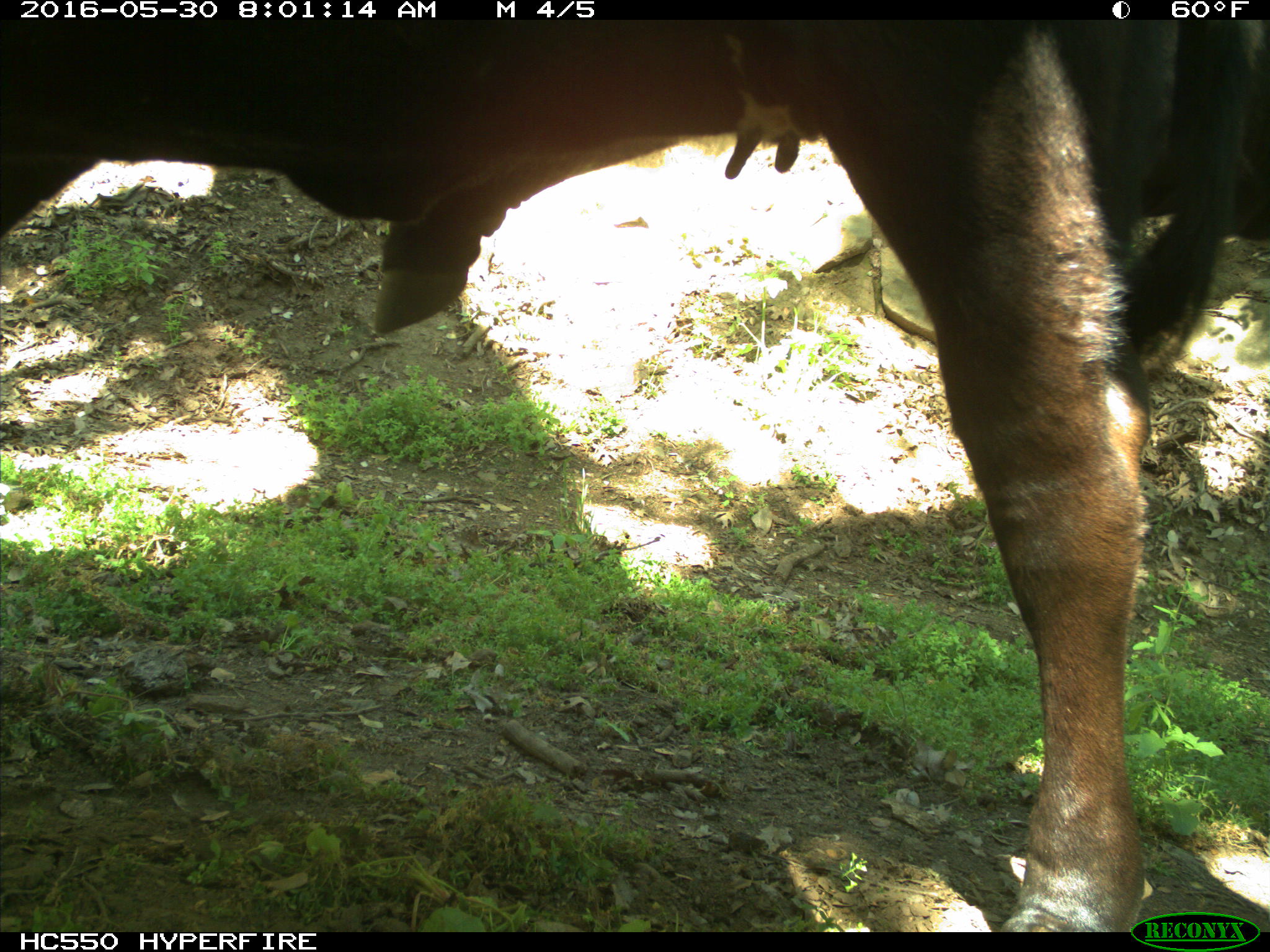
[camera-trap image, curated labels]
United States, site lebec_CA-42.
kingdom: Animalia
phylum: Chordata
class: Mammalia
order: Artiodactyla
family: Bovidae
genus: Bos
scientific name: Bos taurus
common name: domestic cow